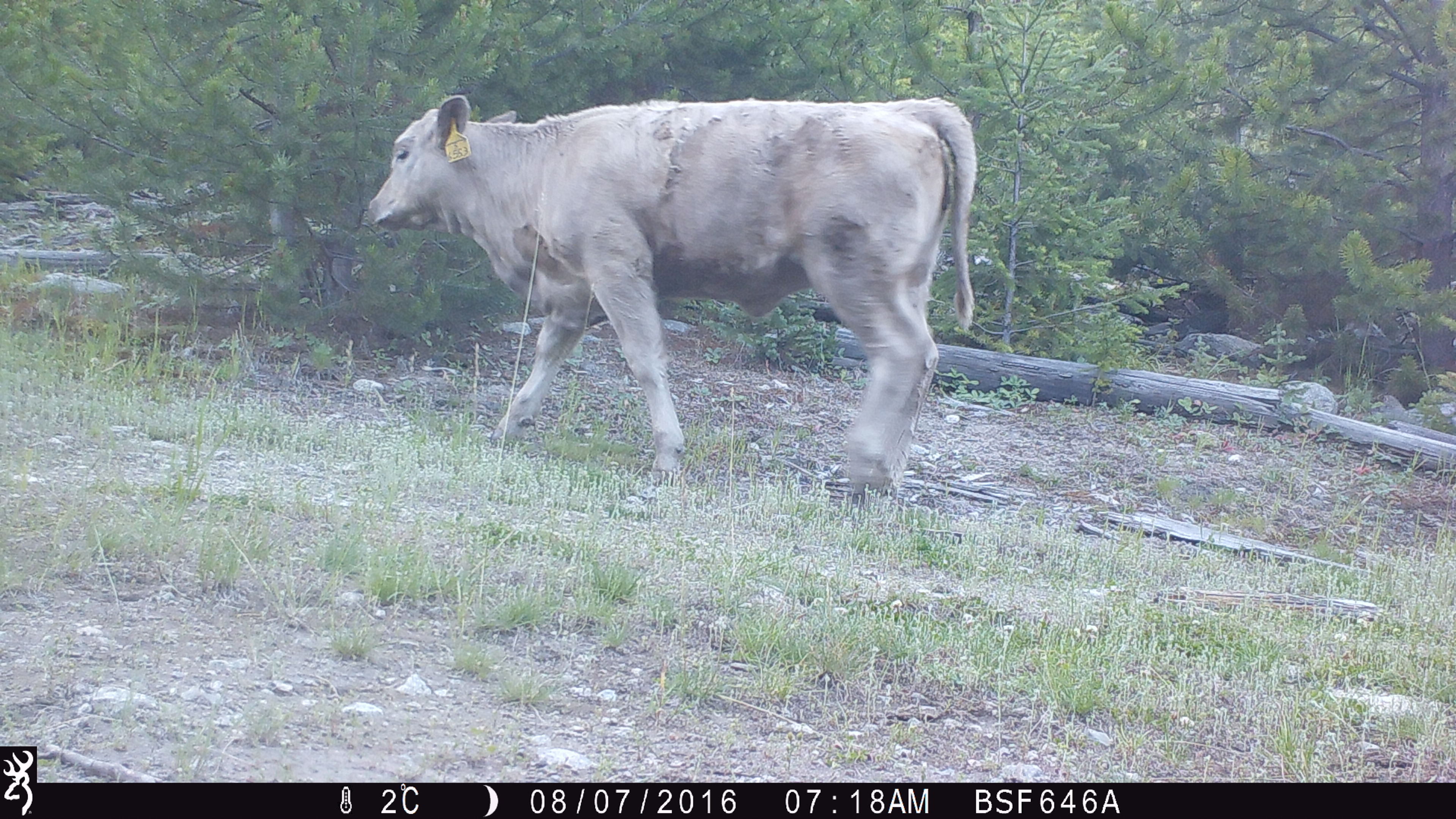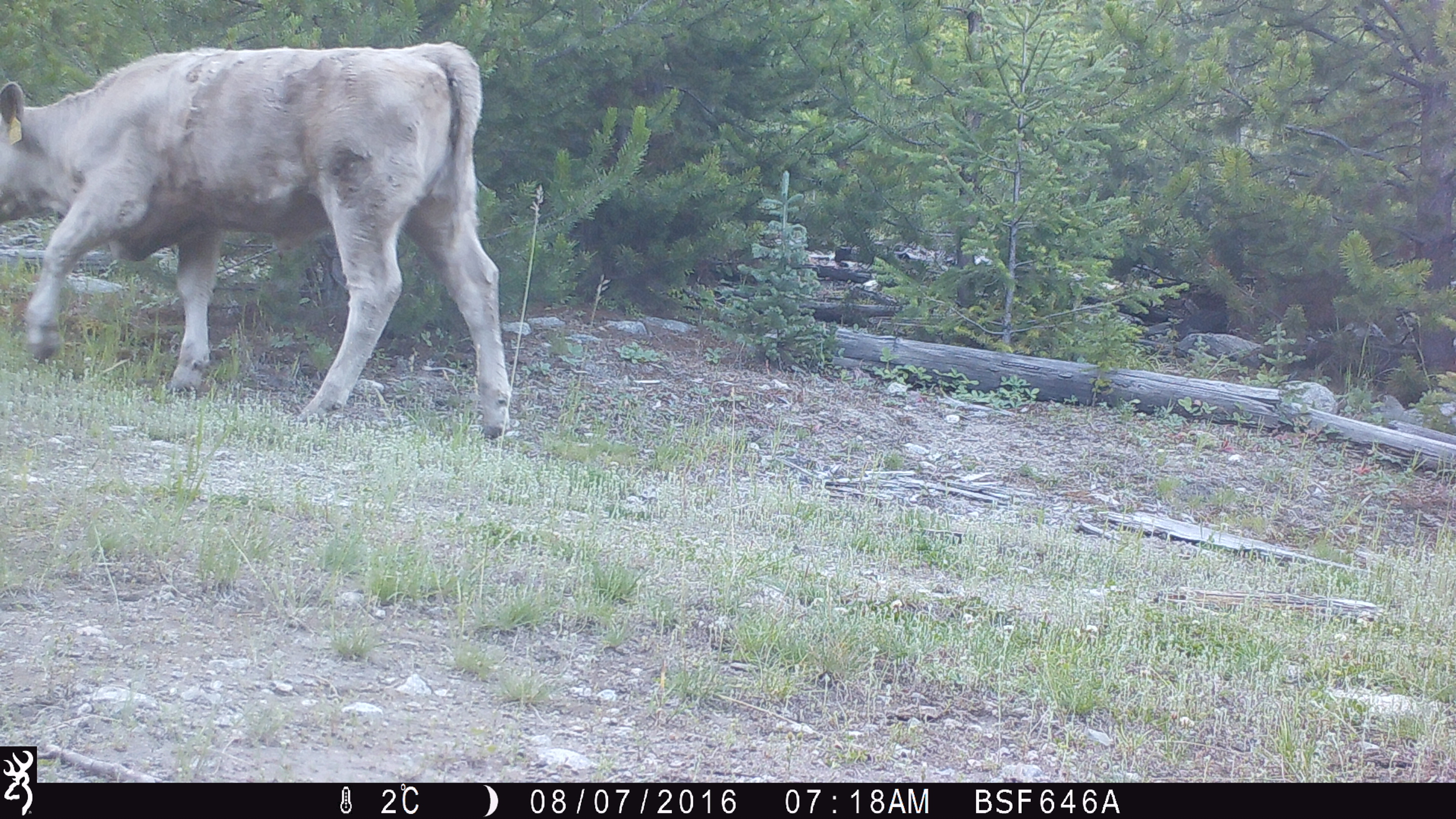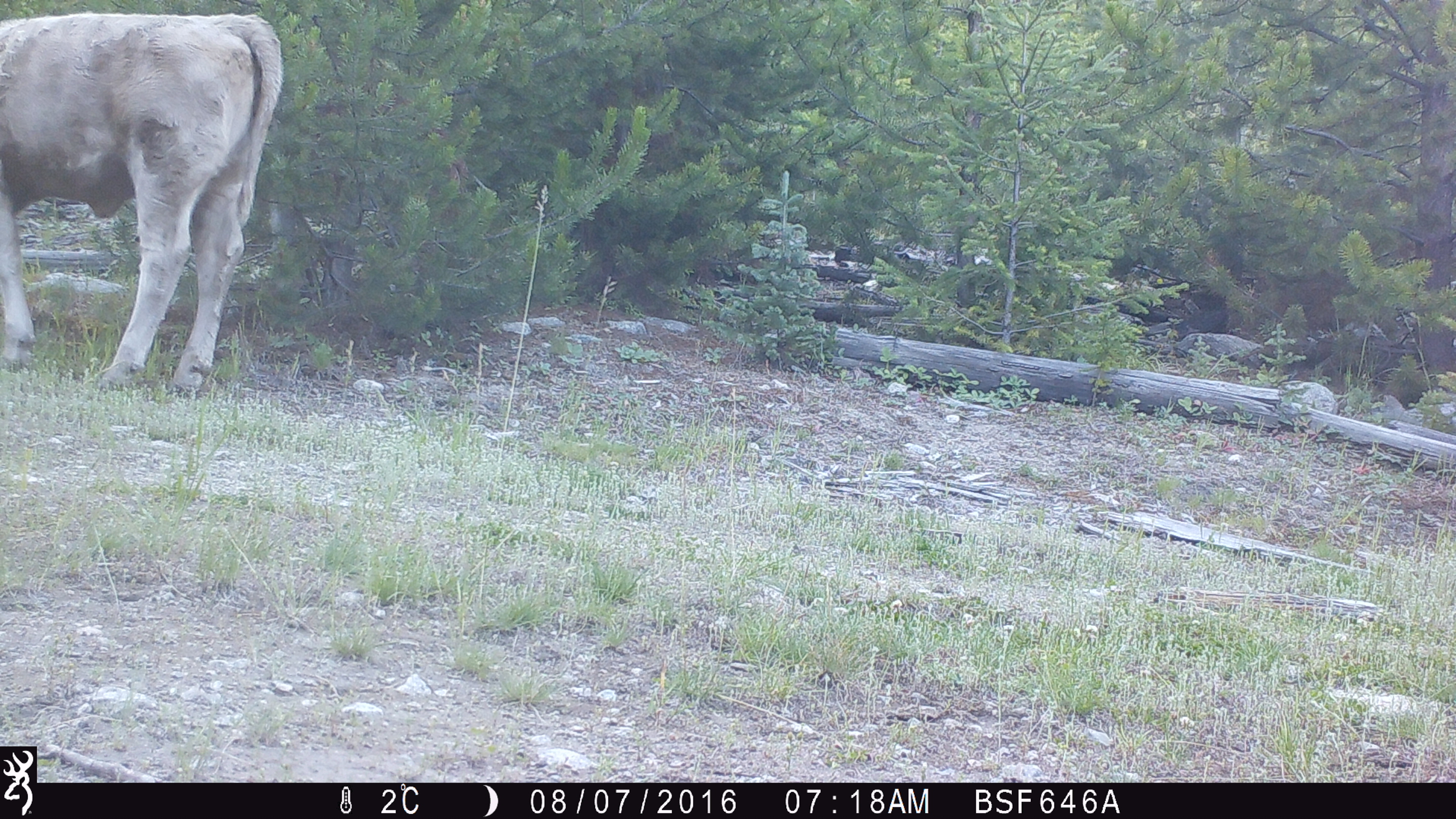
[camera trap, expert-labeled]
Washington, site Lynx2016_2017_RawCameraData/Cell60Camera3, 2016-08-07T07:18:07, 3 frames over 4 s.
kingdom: Animalia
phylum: Chordata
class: Mammalia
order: Artiodactyla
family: Bovidae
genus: Bos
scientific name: Bos taurus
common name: domestic cattle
Domestic cattle (Bos taurus). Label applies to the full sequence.